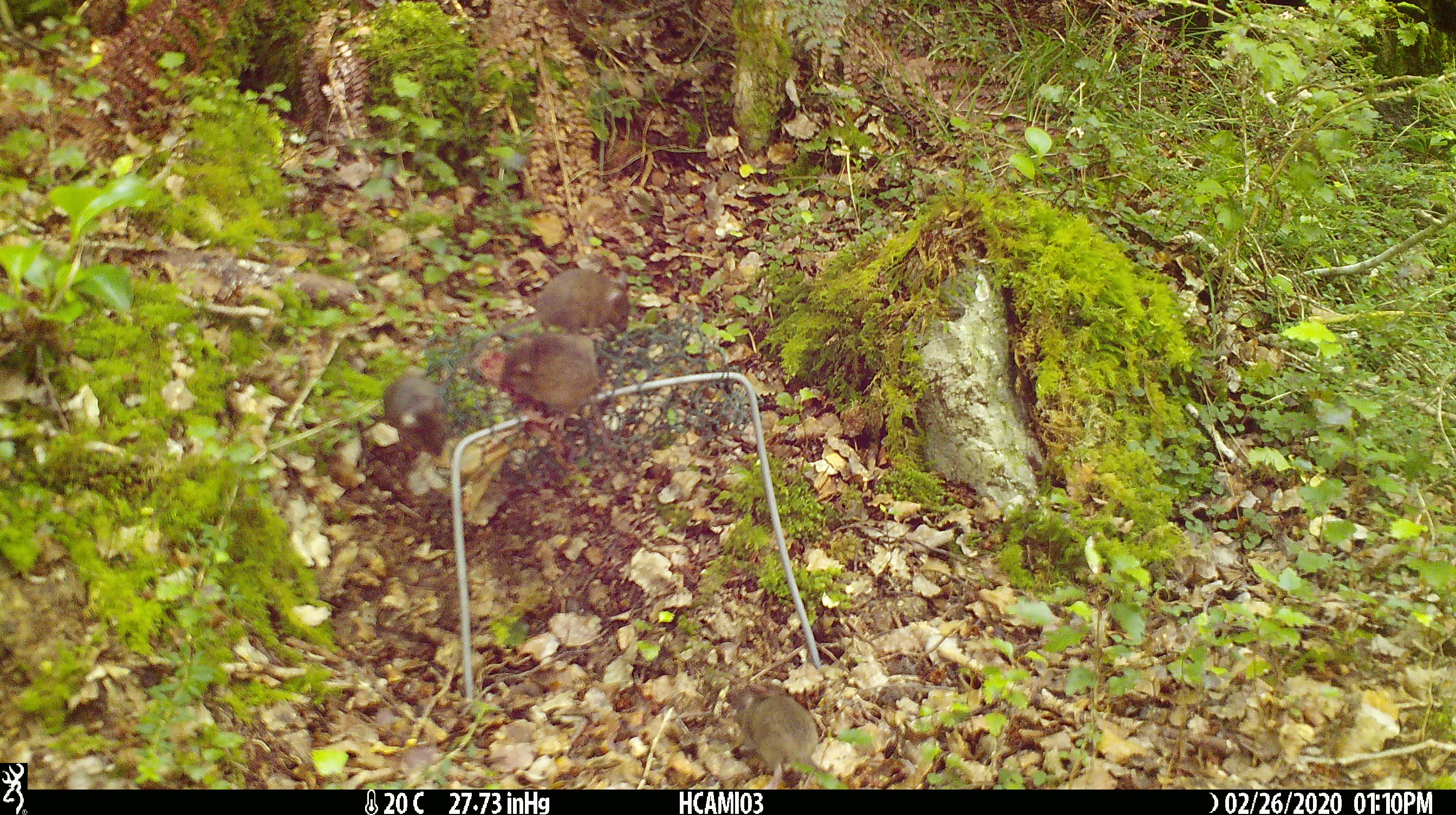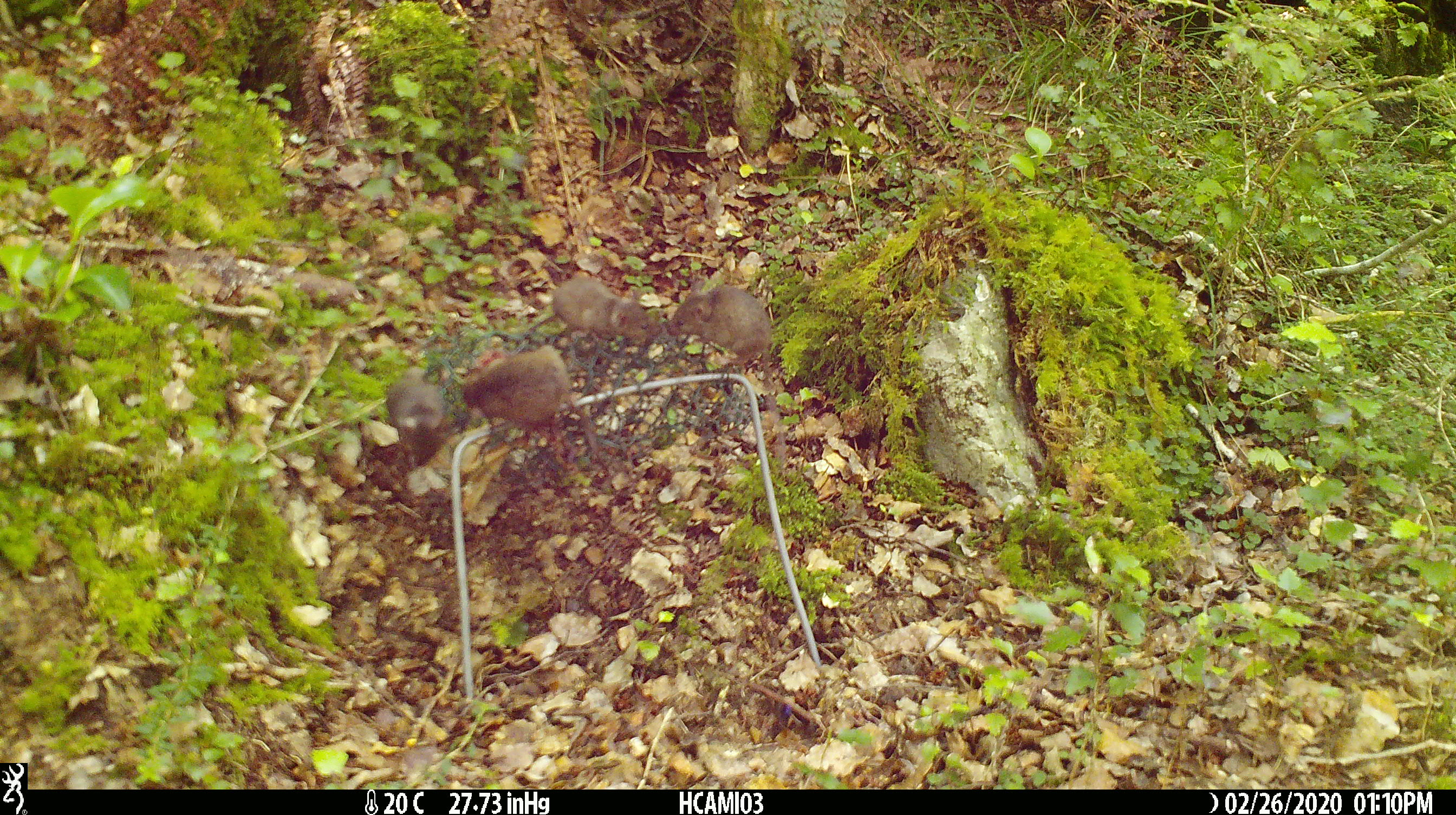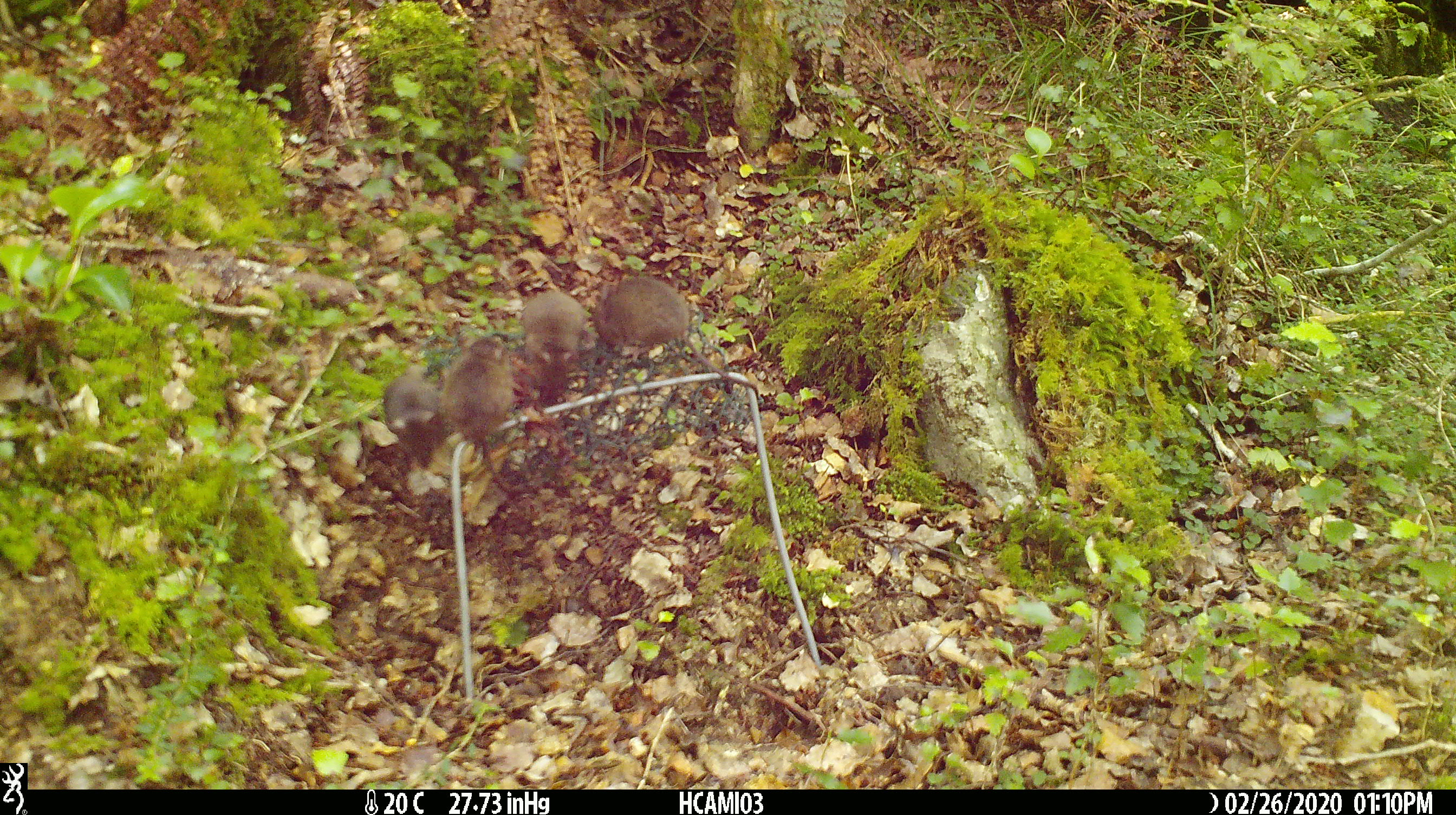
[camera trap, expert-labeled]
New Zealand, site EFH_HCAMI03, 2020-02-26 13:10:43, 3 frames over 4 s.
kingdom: Animalia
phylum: Chordata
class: Mammalia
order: Rodentia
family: Muridae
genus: Mus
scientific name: Mus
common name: mouse